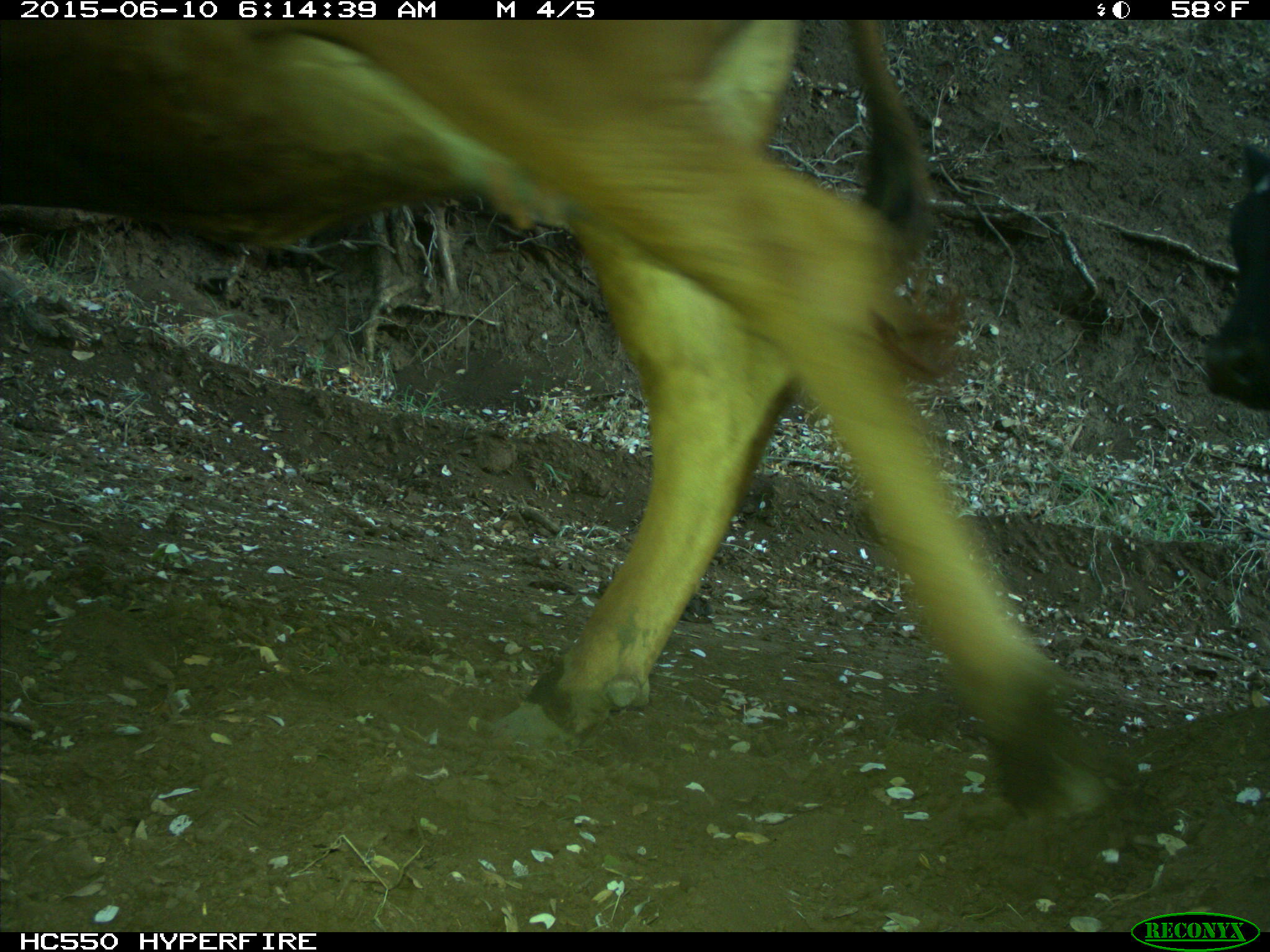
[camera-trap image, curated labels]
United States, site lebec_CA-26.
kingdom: Animalia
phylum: Chordata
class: Mammalia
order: Artiodactyla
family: Bovidae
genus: Bos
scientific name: Bos taurus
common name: domestic cow